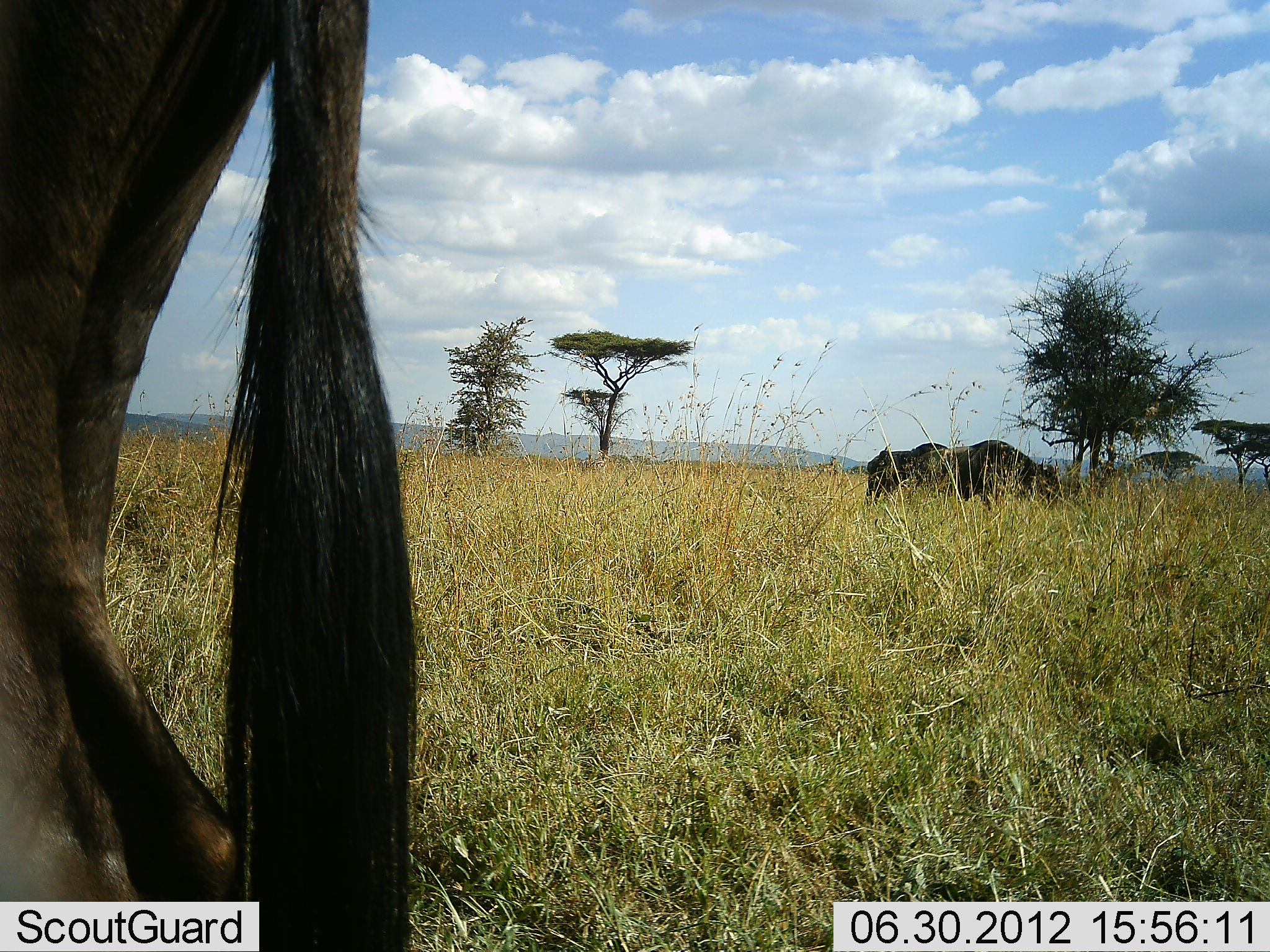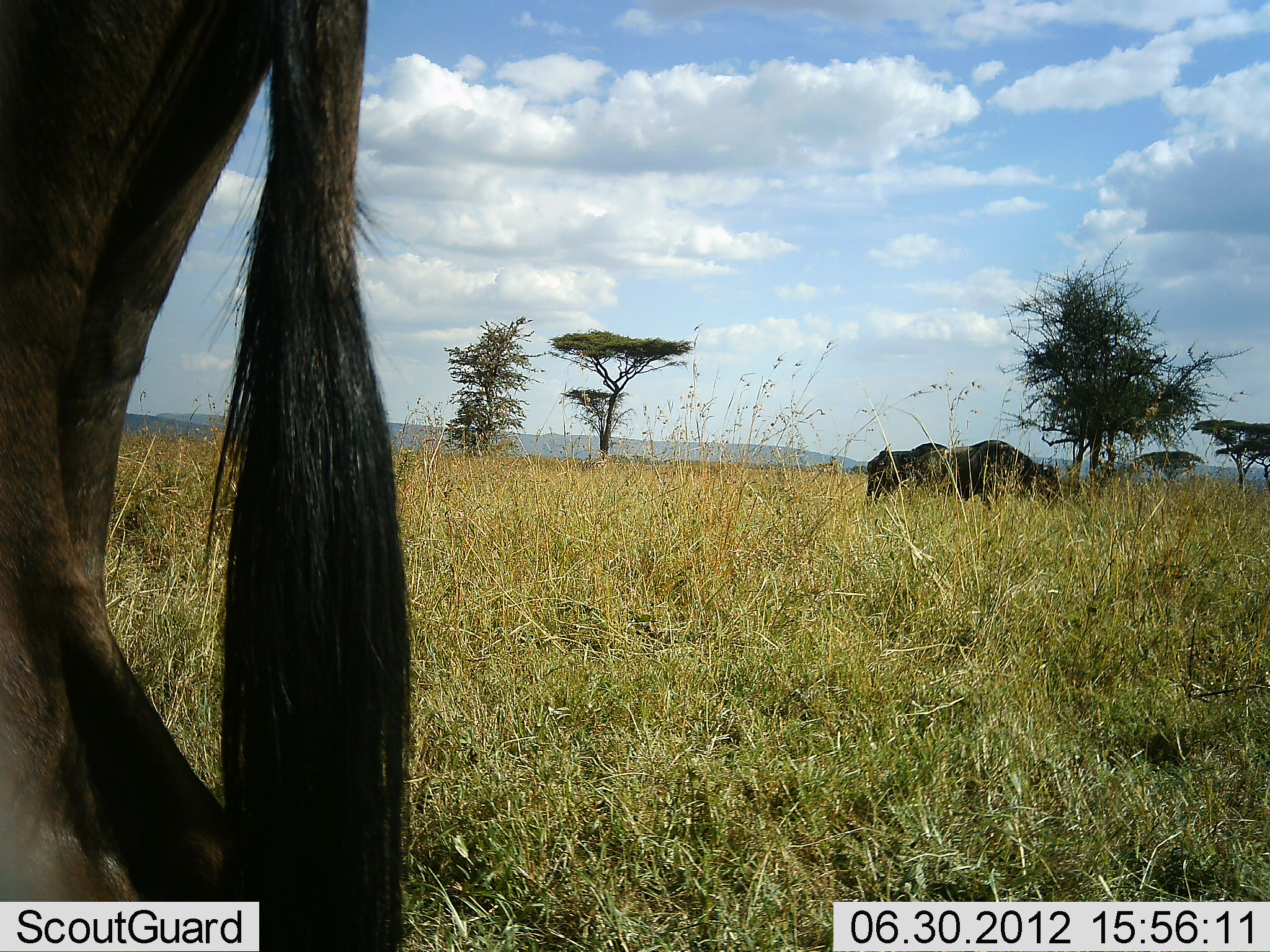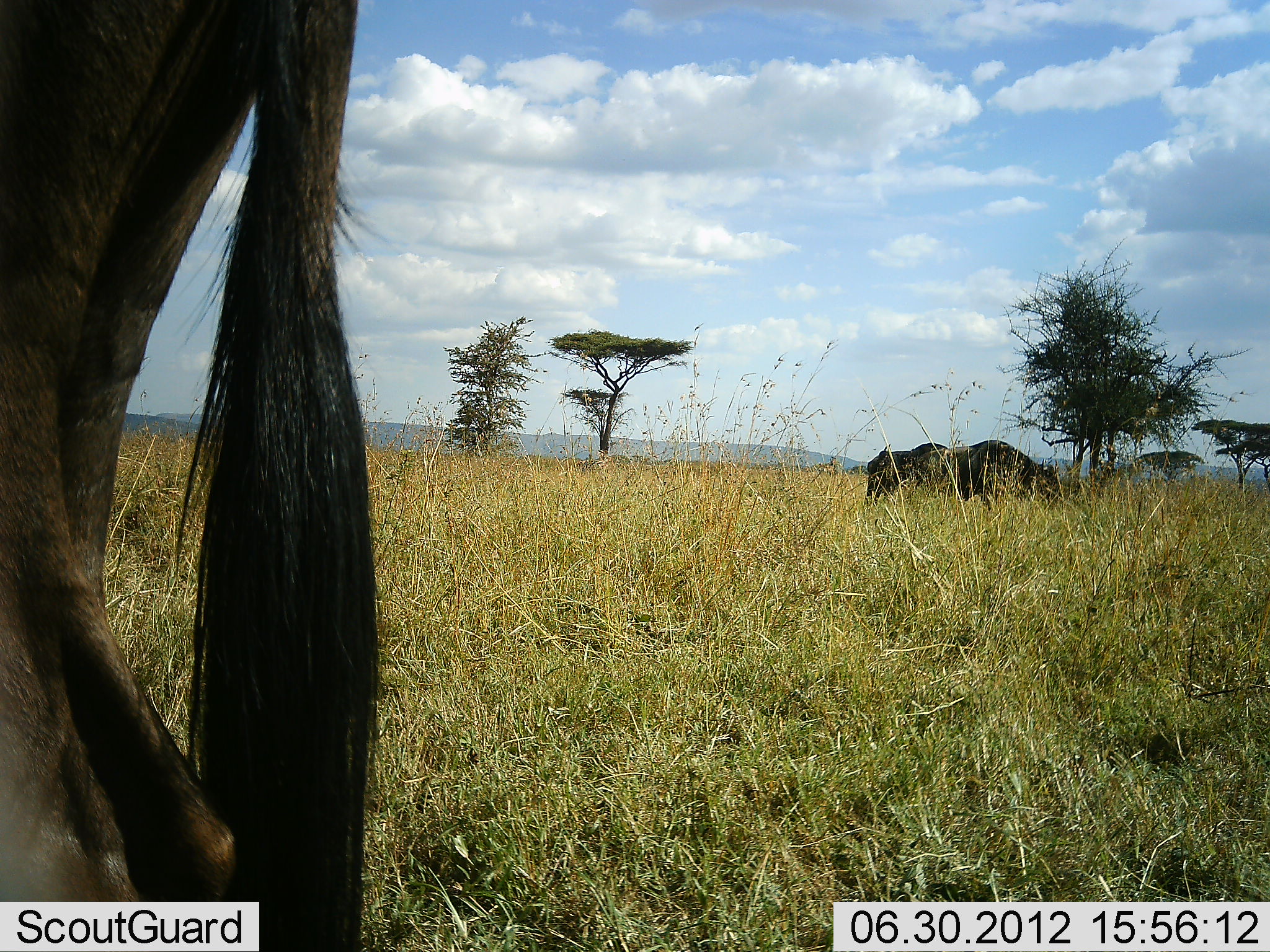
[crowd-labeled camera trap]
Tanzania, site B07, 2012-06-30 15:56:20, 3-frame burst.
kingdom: Animalia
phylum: Chordata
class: Mammalia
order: Artiodactyla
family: Bovidae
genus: Connochaetes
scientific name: Connochaetes taurinus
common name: blue wildebeest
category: wildebeest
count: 3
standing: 80%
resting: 0%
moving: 0%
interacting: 0%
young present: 0%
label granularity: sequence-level